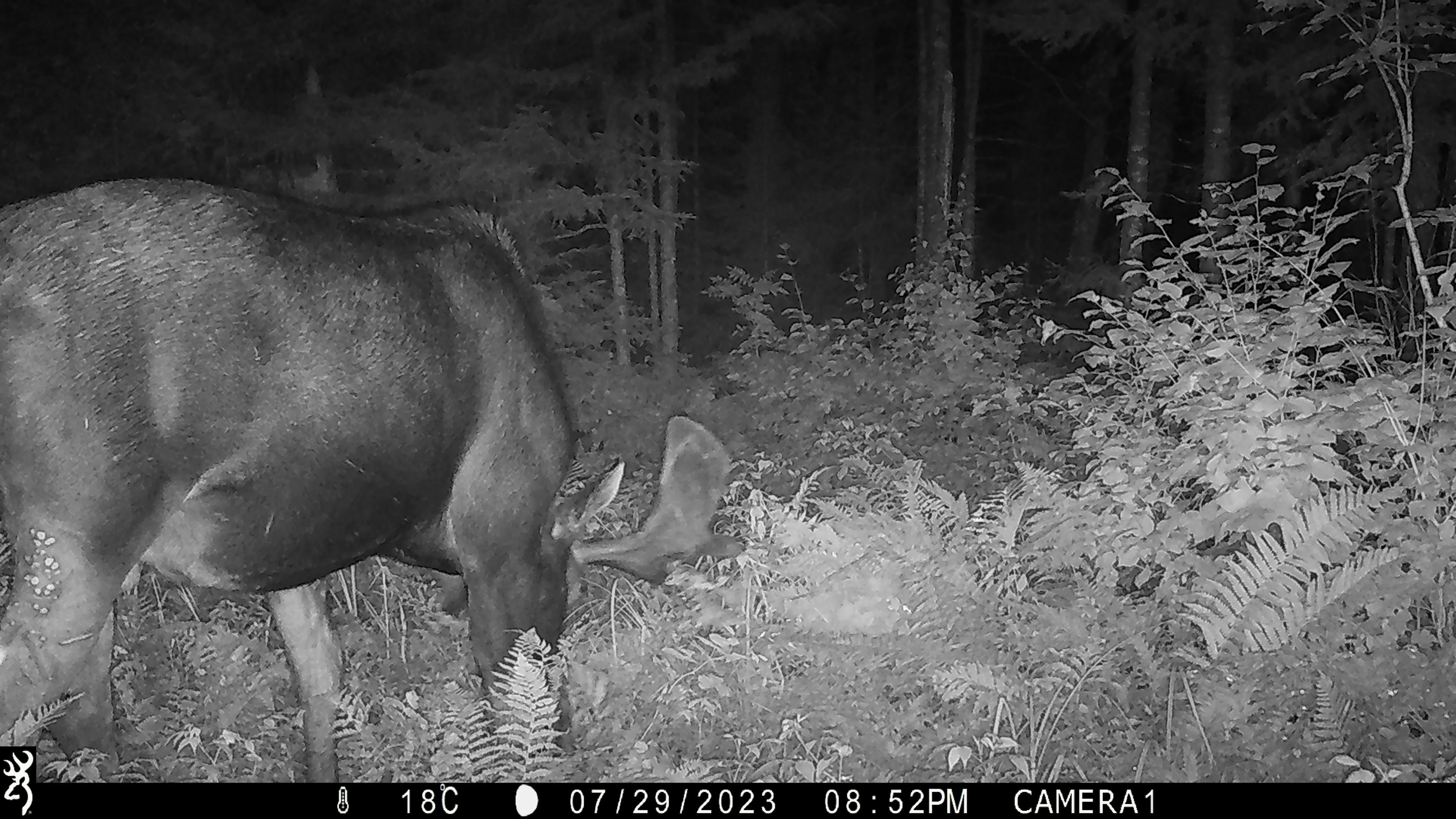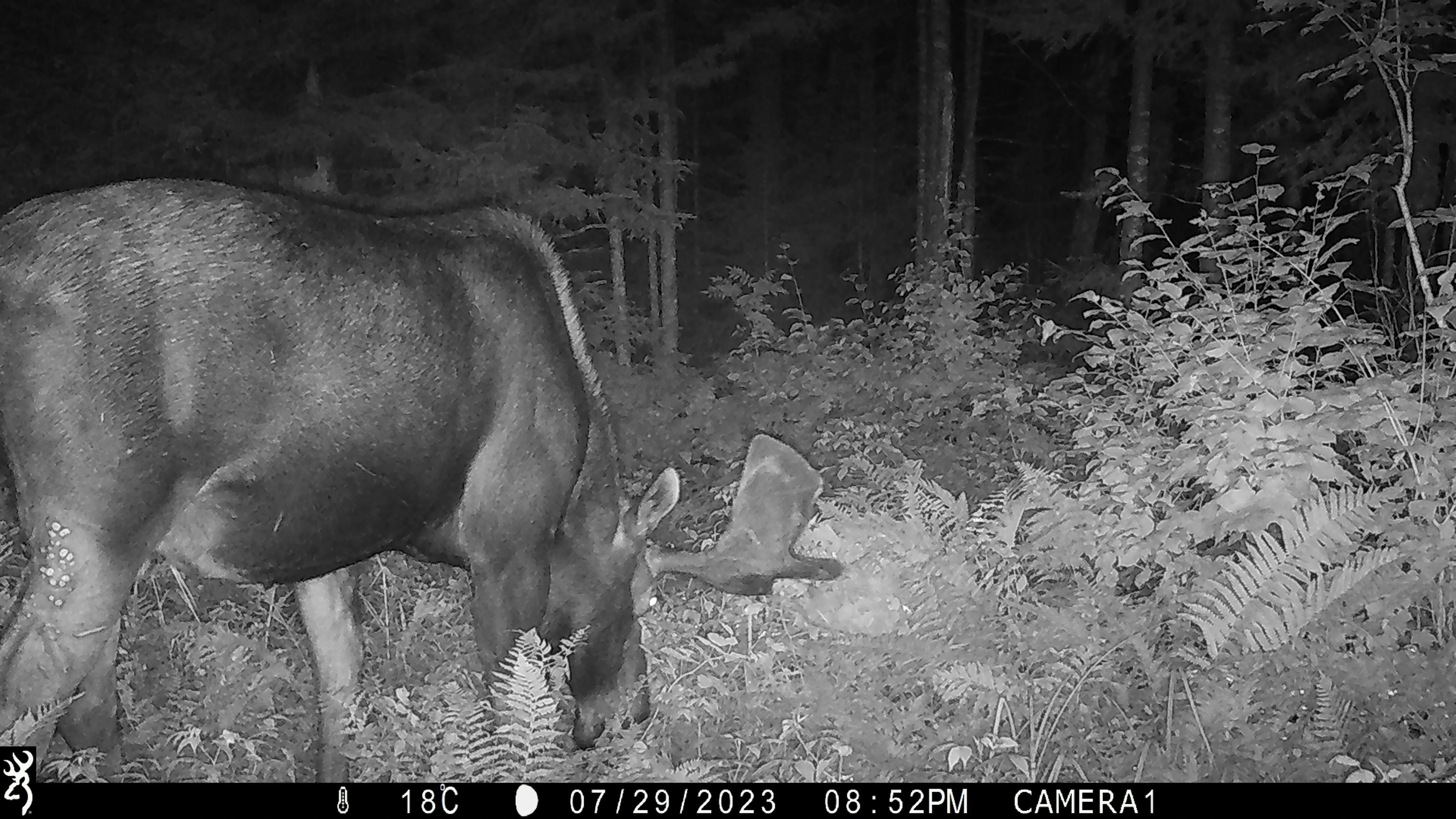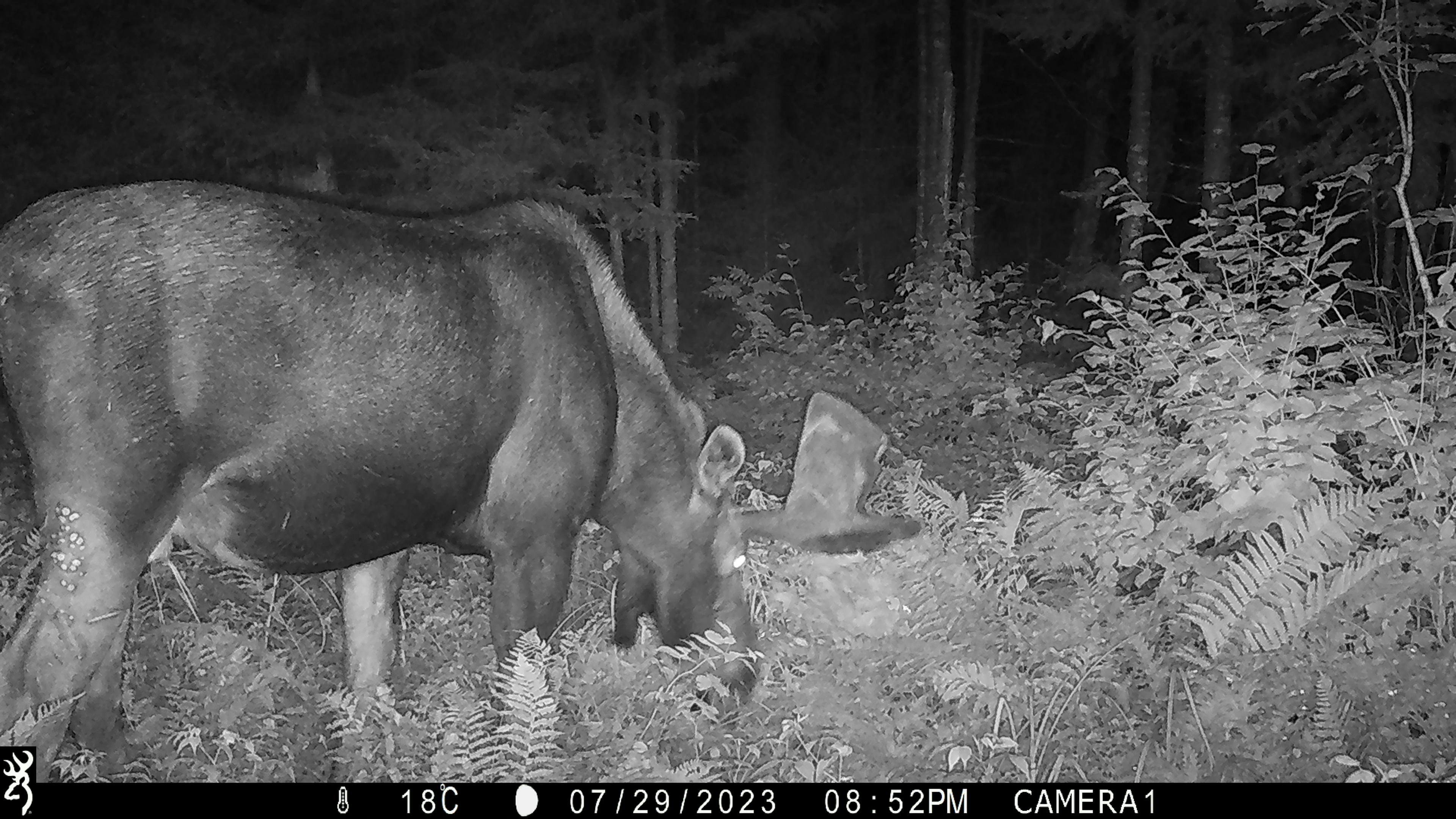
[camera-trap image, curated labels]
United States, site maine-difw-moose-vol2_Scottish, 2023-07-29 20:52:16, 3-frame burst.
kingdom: Animalia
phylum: Chordata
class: Mammalia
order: Artiodactyla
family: Cervidae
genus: Alces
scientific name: Alces alces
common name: moose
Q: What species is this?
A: Moose (Alces alces).